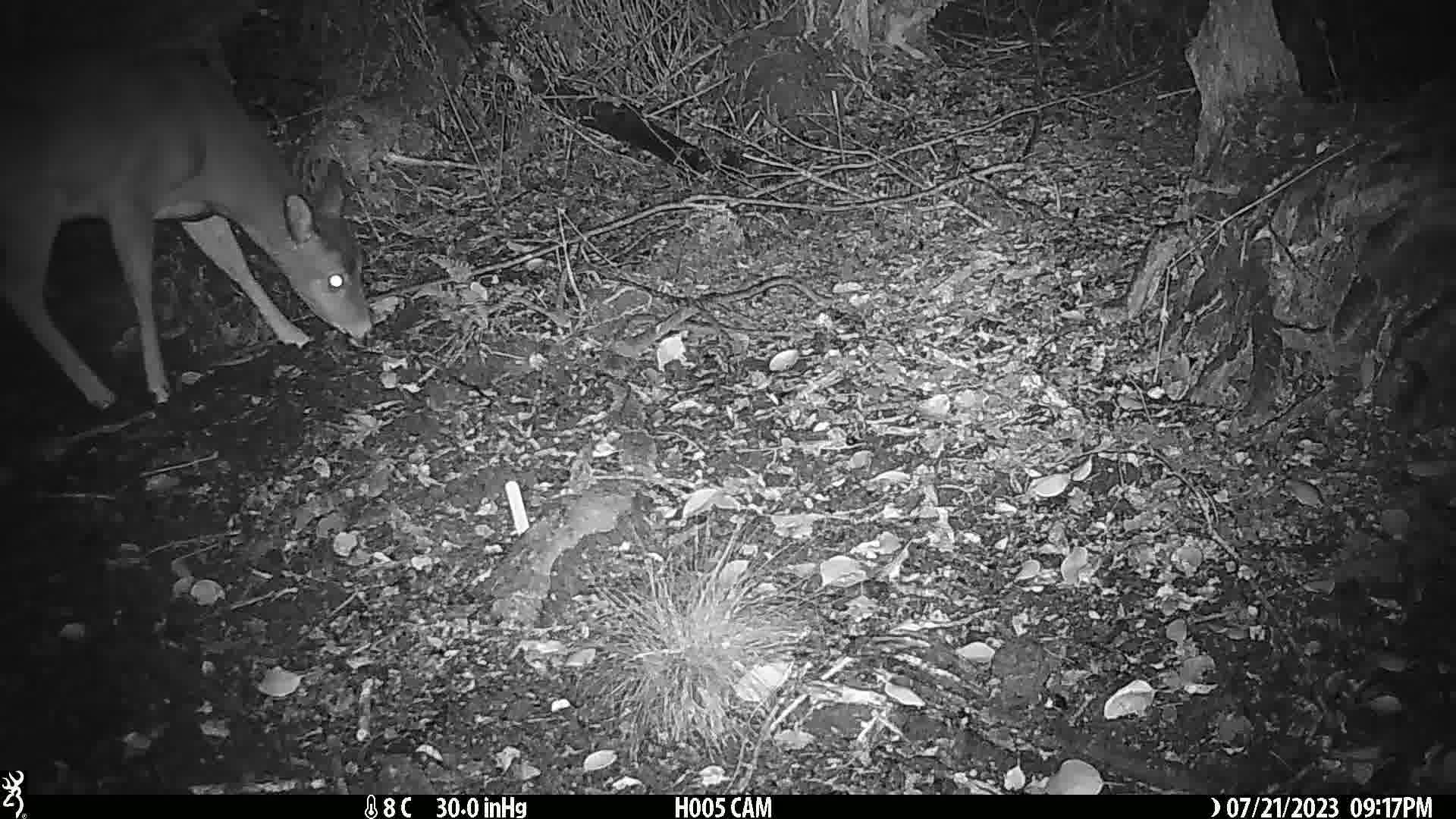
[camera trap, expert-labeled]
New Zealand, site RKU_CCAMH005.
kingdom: Animalia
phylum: Chordata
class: Mammalia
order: Artiodactyla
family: Cervidae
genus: Odocoileus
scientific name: Odocoileus virginianus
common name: white-tailed deer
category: white tailed deer